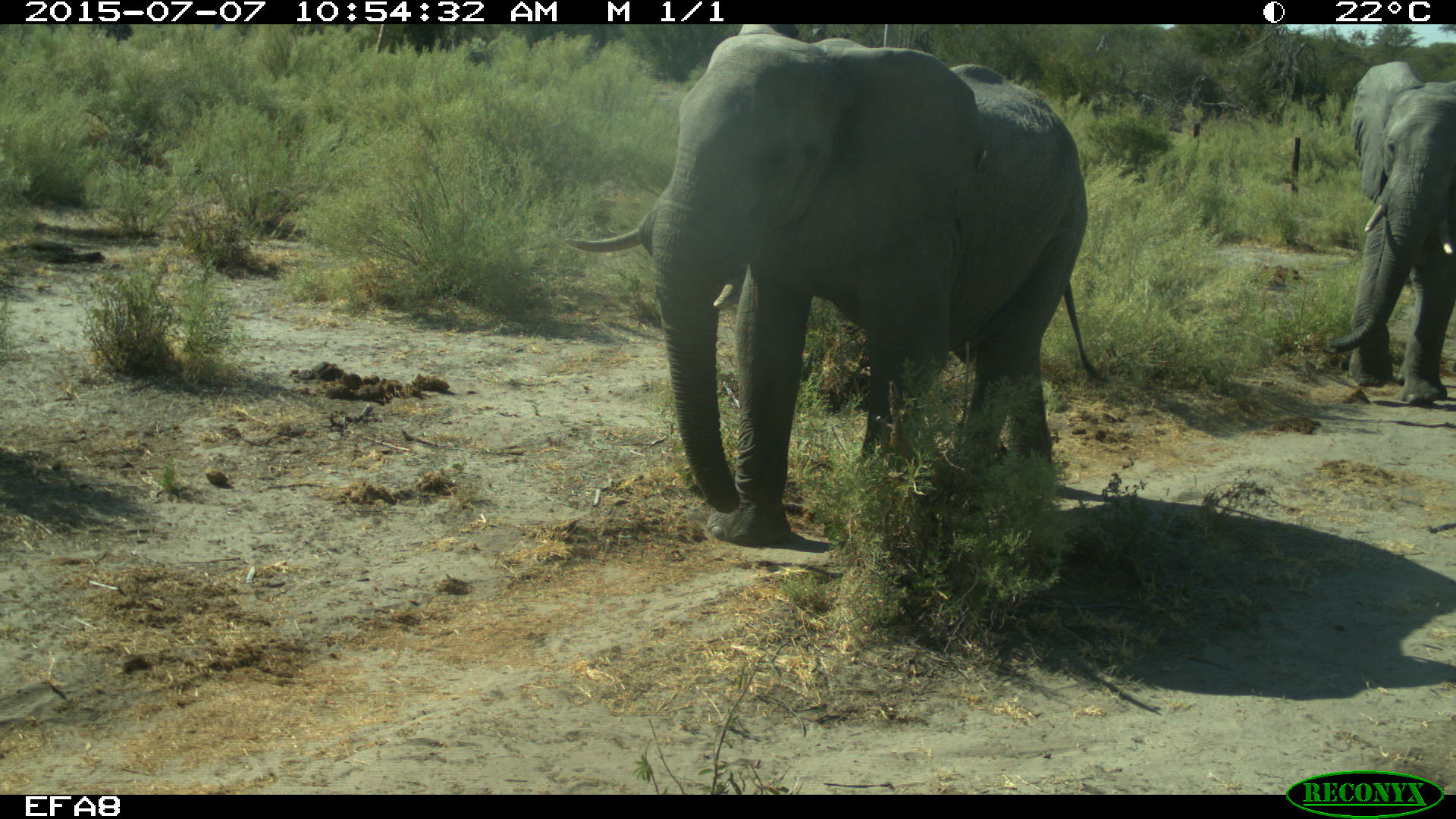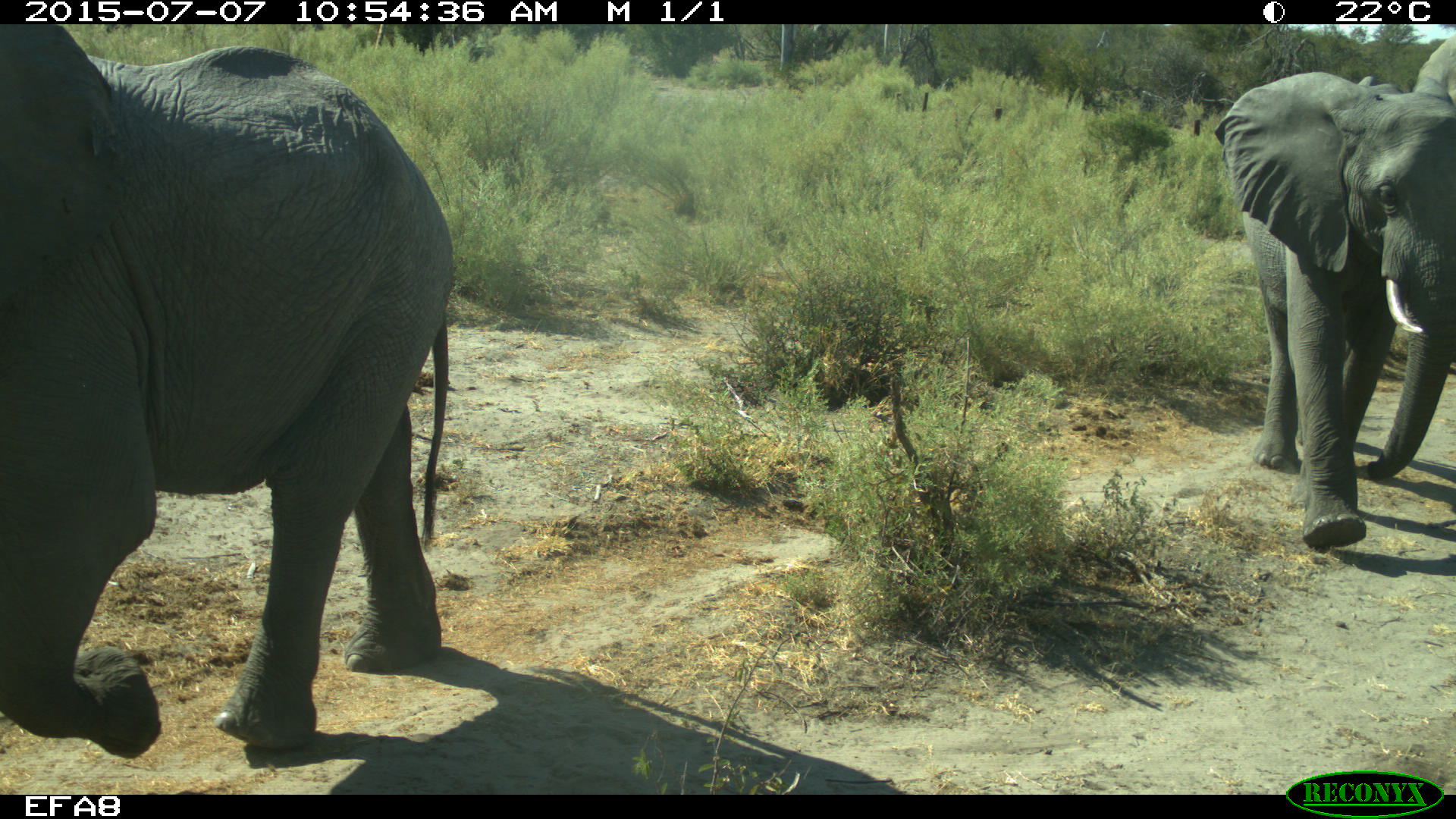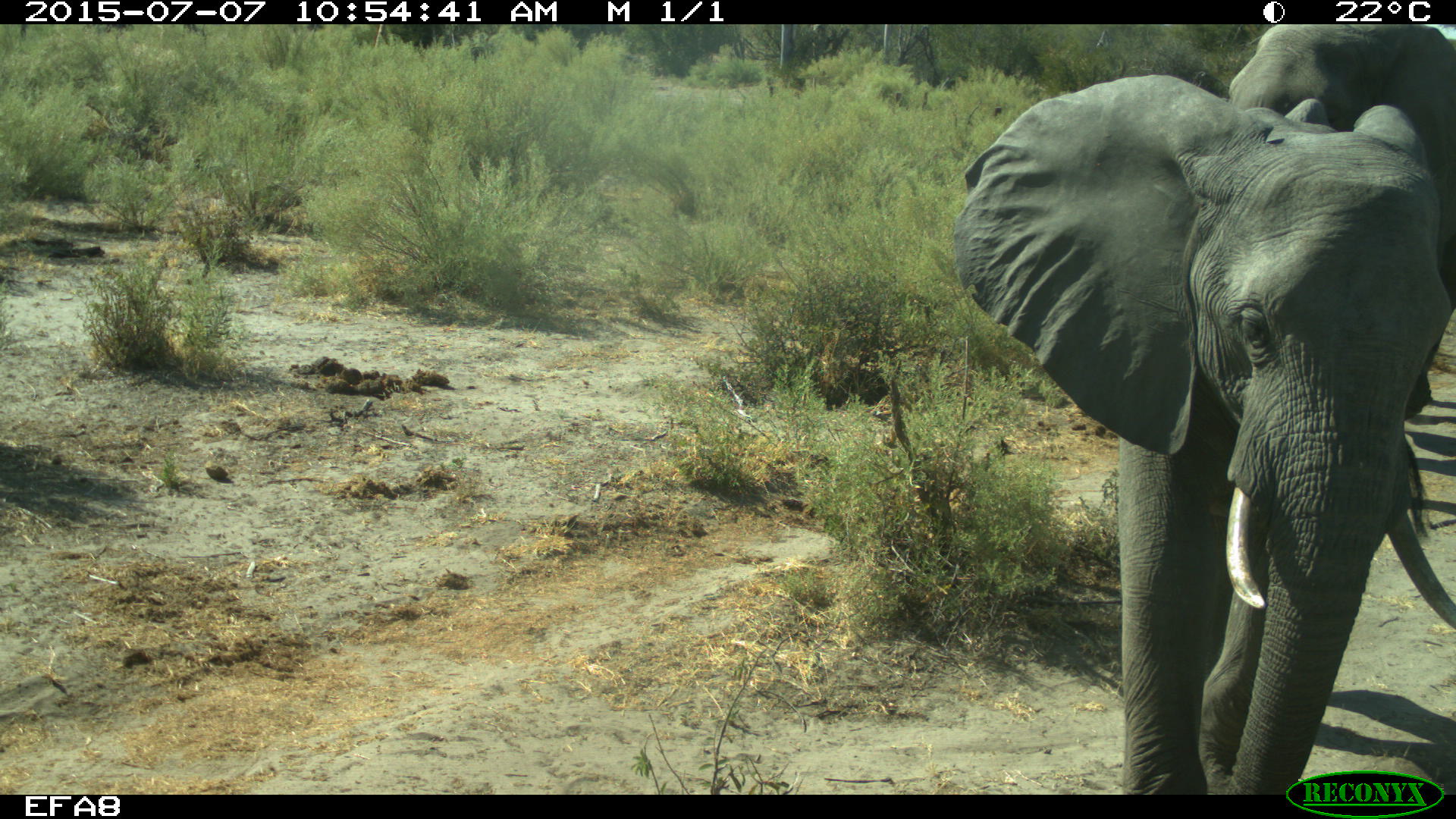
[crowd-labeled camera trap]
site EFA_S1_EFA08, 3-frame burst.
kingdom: Animalia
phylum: Chordata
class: Mammalia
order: Proboscidea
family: Elephantidae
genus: Loxodonta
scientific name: Loxodonta africana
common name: african bush elephant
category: elephant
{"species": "elephant (african bush elephant) (Loxodonta africana)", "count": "2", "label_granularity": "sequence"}